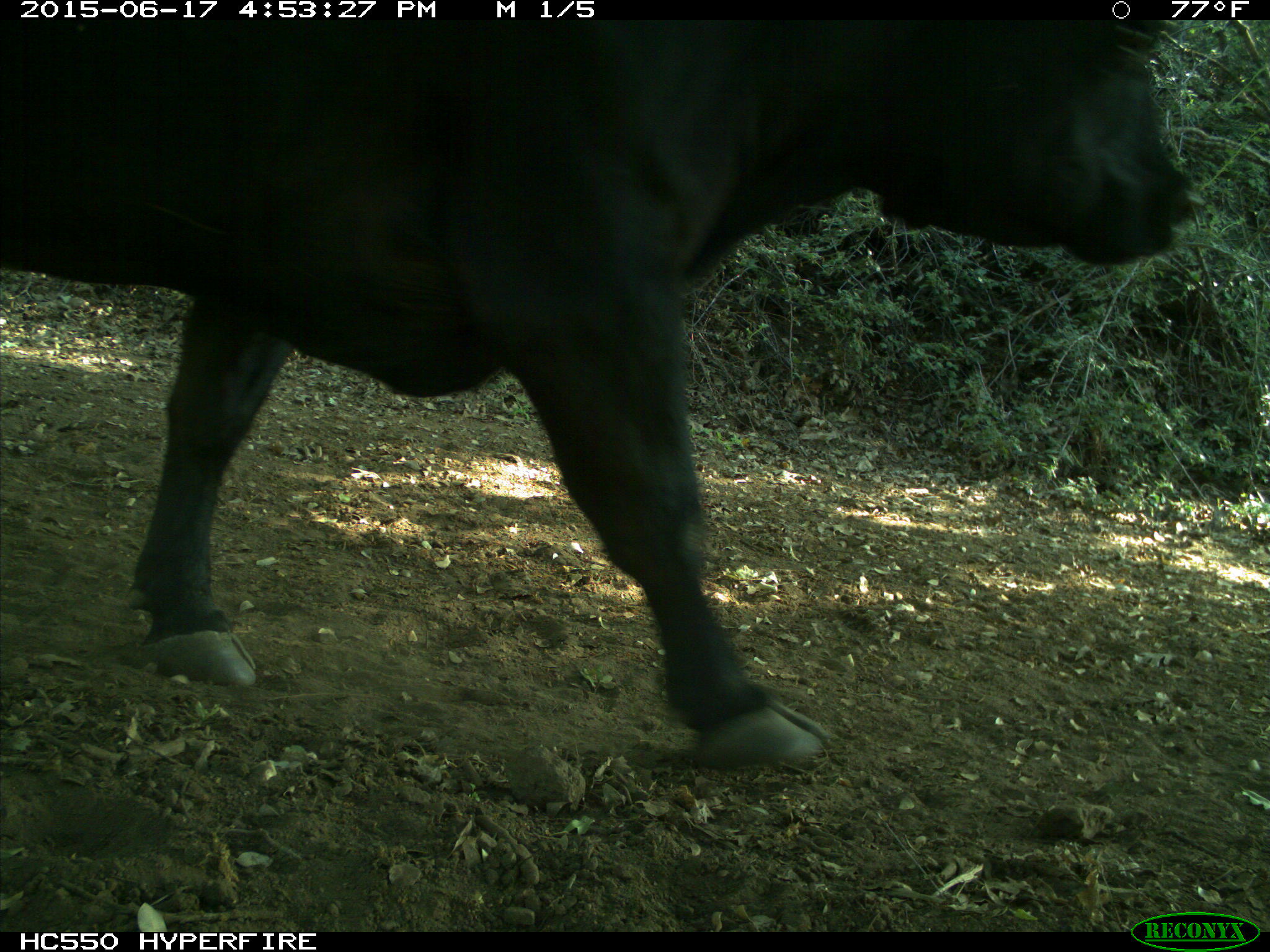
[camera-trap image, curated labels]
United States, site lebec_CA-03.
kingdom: Animalia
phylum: Chordata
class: Mammalia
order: Artiodactyla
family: Bovidae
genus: Bos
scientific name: Bos taurus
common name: domestic cow